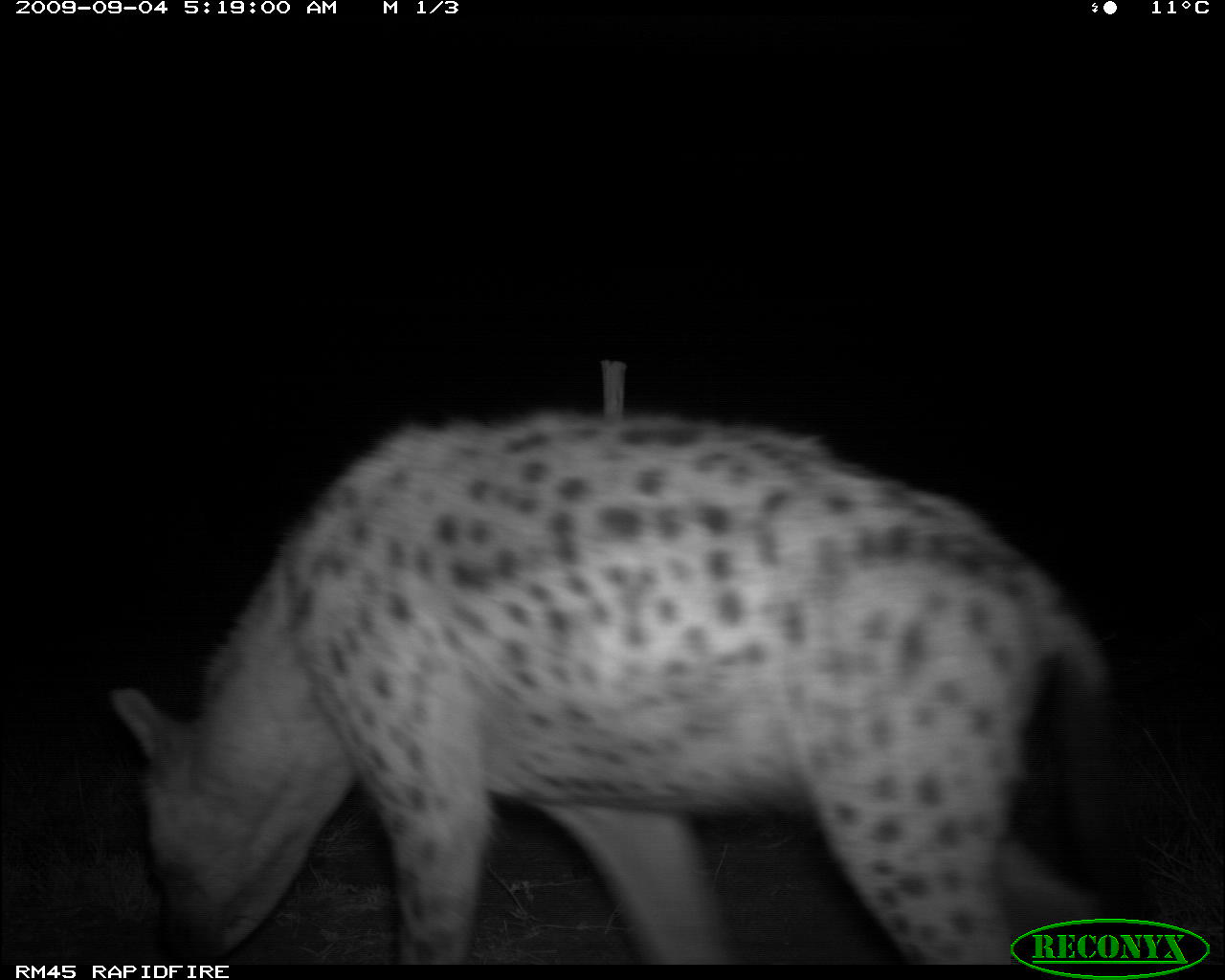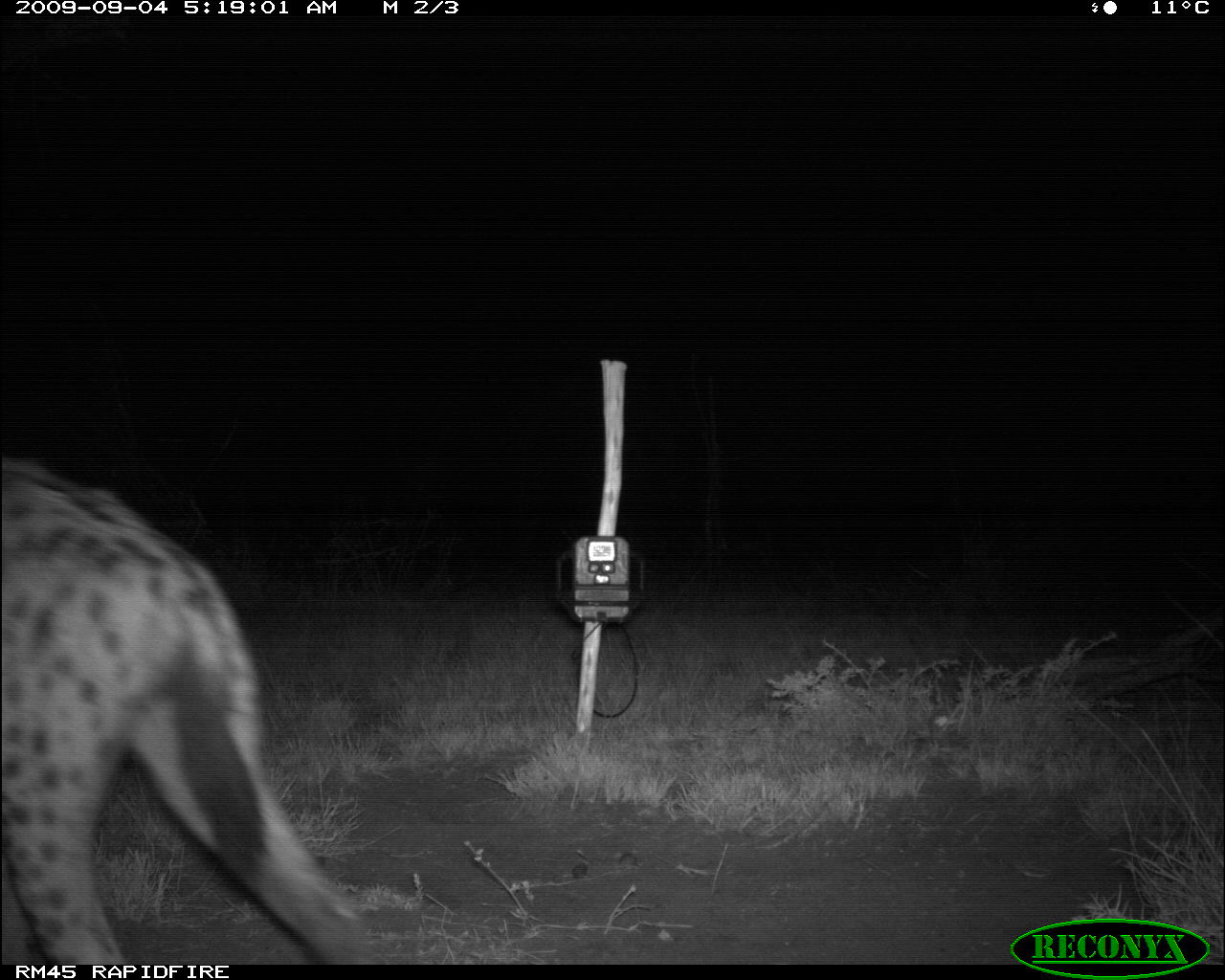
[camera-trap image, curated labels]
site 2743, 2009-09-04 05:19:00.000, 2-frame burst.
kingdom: Animalia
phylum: Chordata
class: Mammalia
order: Carnivora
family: Hyaenidae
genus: Crocuta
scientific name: Crocuta crocuta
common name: spotted hyena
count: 1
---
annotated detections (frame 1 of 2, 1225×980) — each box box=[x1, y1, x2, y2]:
crocuta crocuta: box=[119, 408, 1133, 970]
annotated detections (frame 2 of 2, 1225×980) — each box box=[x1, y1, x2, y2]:
crocuta crocuta: box=[0, 444, 379, 963]